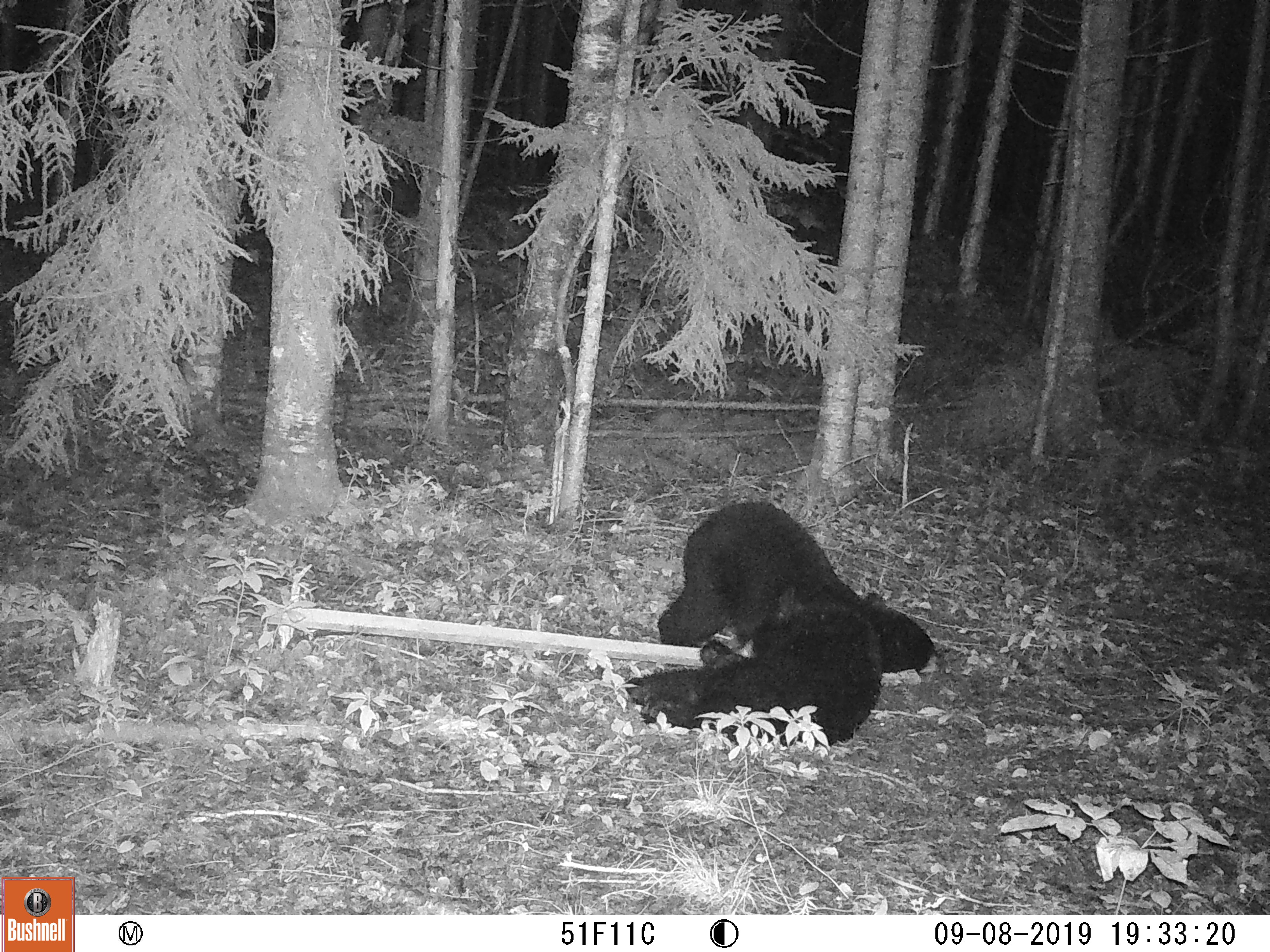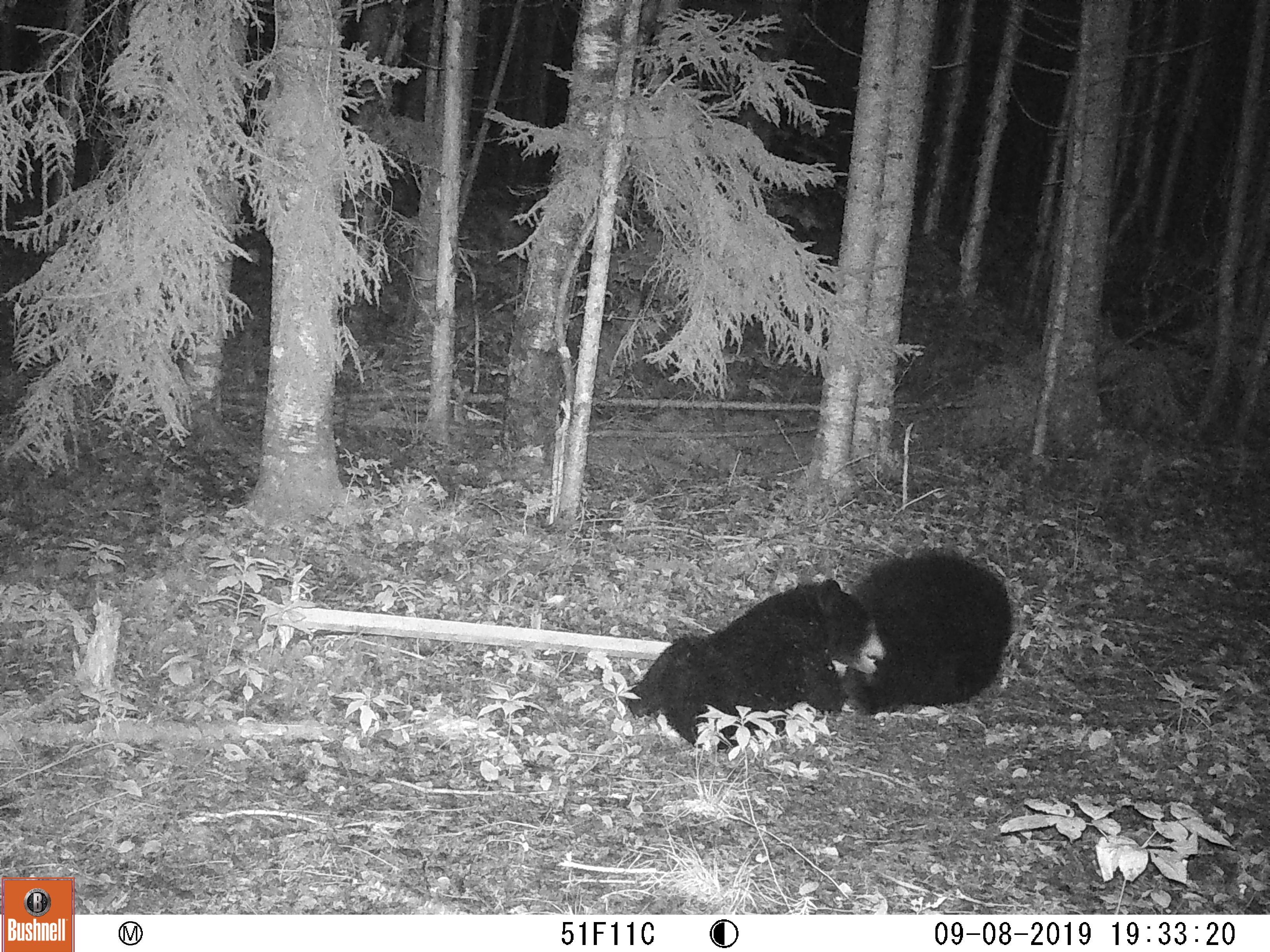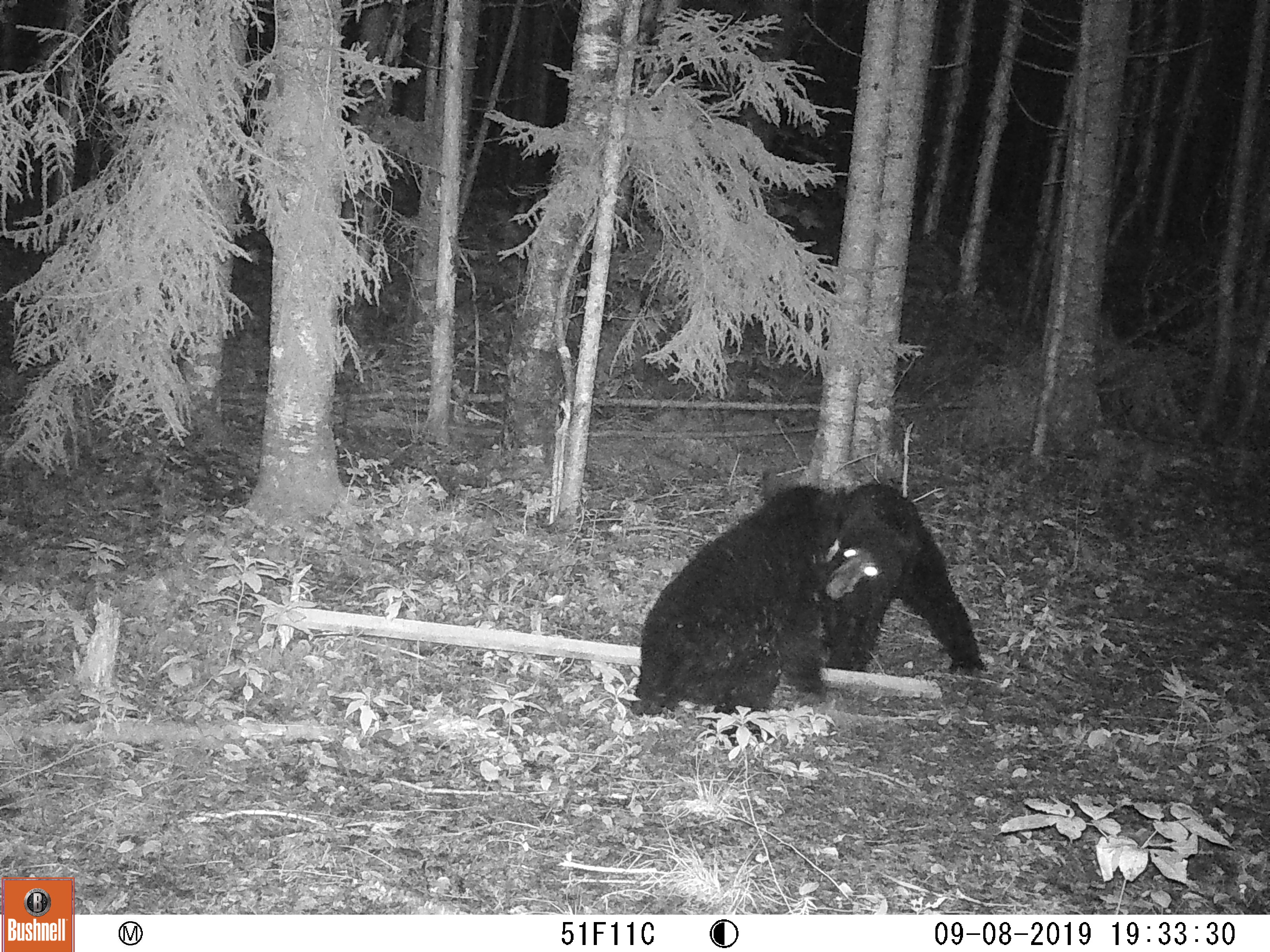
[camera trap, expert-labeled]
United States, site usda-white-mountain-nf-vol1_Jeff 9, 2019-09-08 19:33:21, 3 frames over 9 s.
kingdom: Animalia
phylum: Chordata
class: Mammalia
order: Carnivora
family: Ursidae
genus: Ursus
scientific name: Ursus americanus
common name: black bear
Black bear (Ursus americanus).